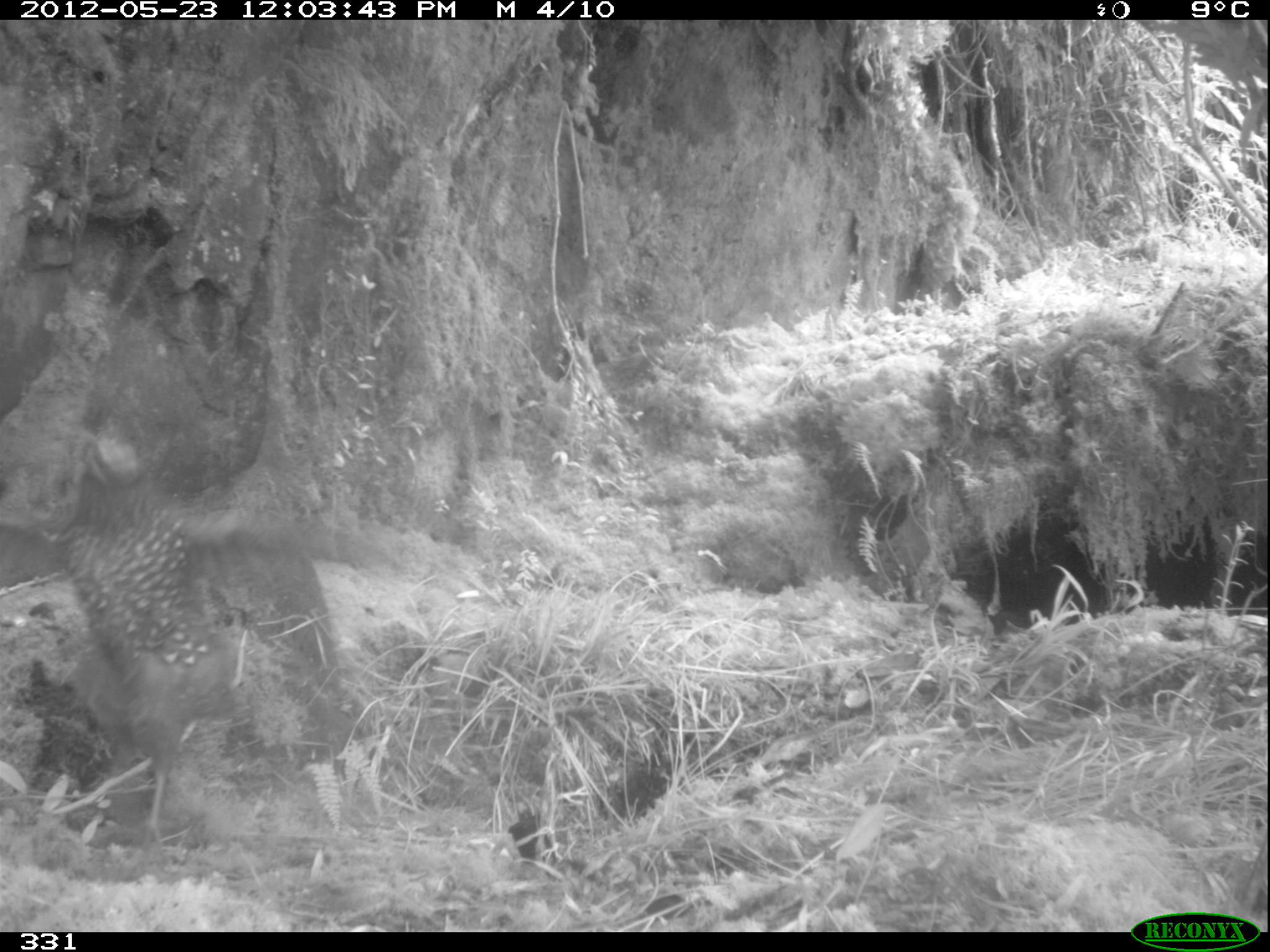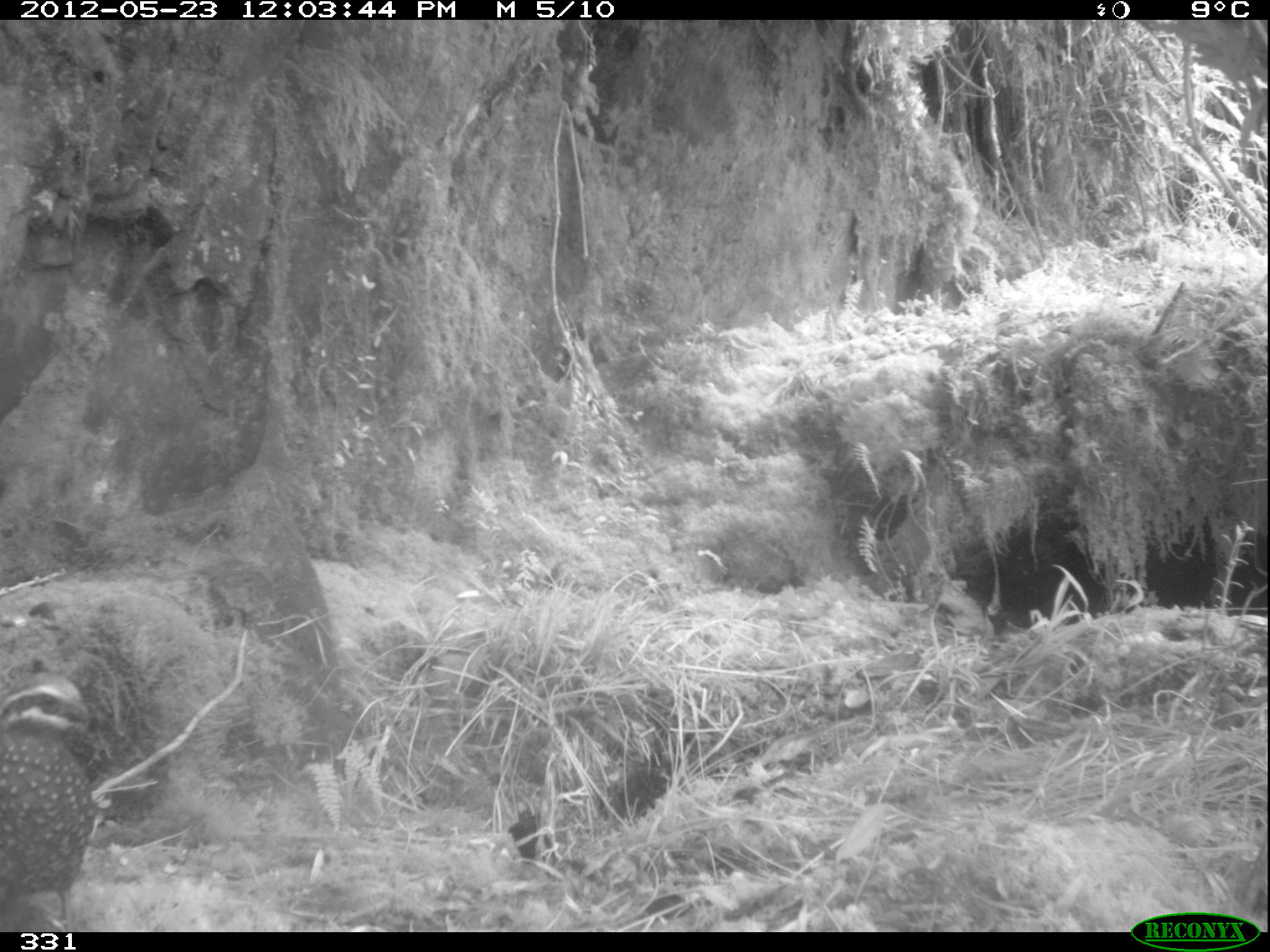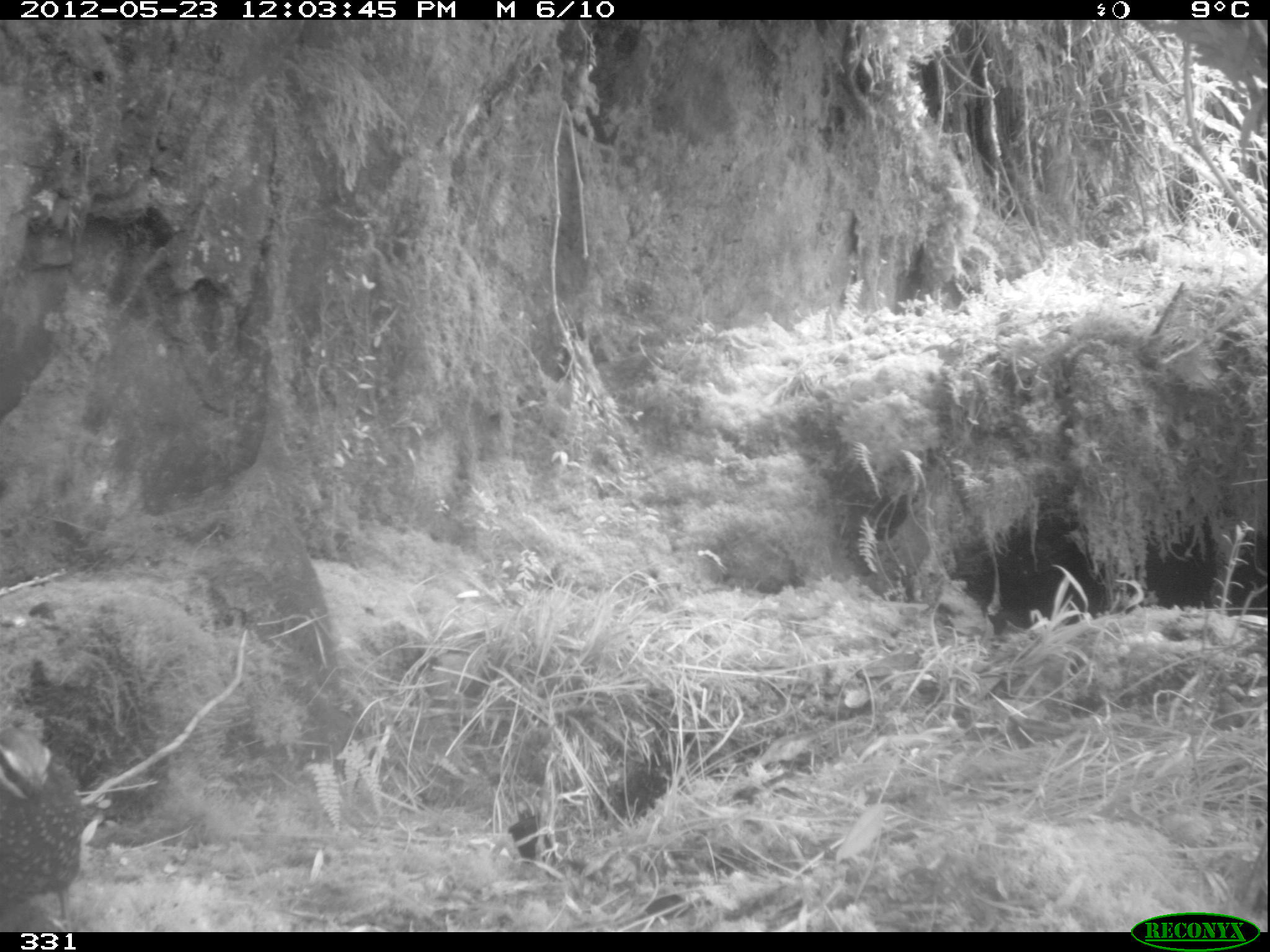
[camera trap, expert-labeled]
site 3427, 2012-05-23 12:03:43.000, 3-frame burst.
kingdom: Animalia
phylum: Chordata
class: Aves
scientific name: Aves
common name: bird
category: unknown bird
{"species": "unknown bird (bird) (Aves)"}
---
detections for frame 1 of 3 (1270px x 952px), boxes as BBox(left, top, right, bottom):
unknown bird: BBox(48, 423, 407, 847)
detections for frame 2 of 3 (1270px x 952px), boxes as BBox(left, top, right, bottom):
unknown bird: BBox(1, 673, 100, 929)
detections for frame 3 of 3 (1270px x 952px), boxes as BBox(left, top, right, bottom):
unknown bird: BBox(0, 728, 83, 931)